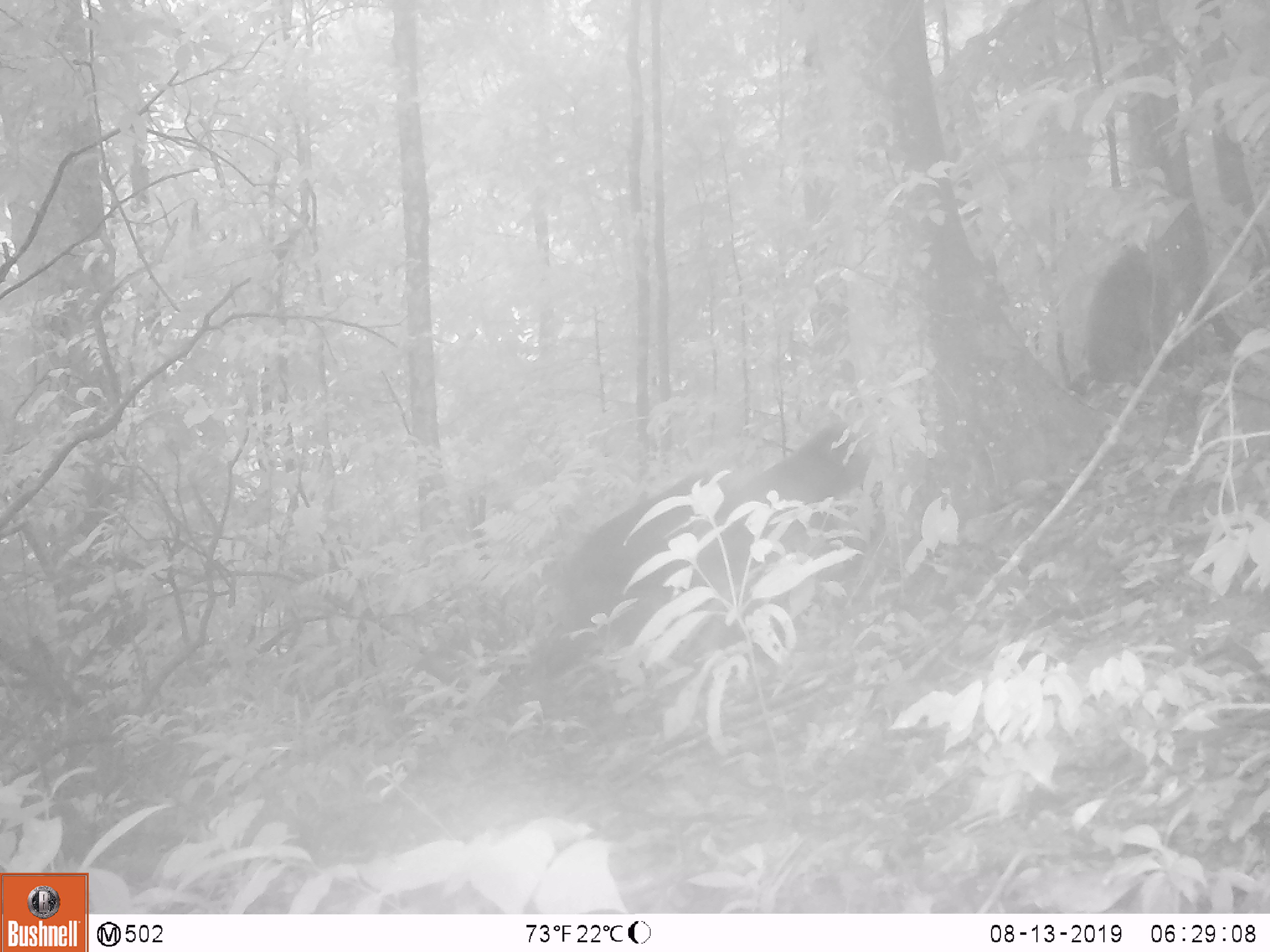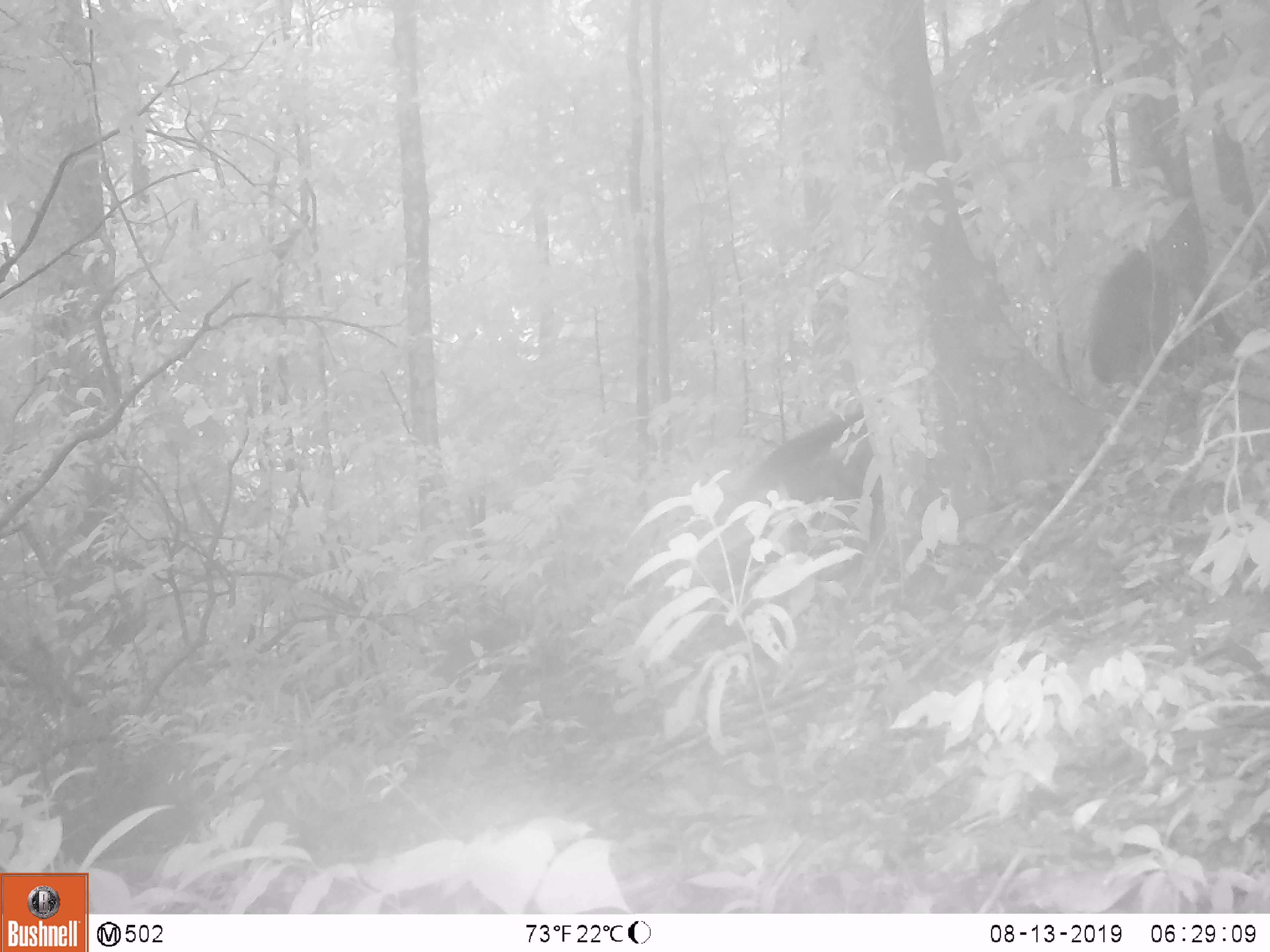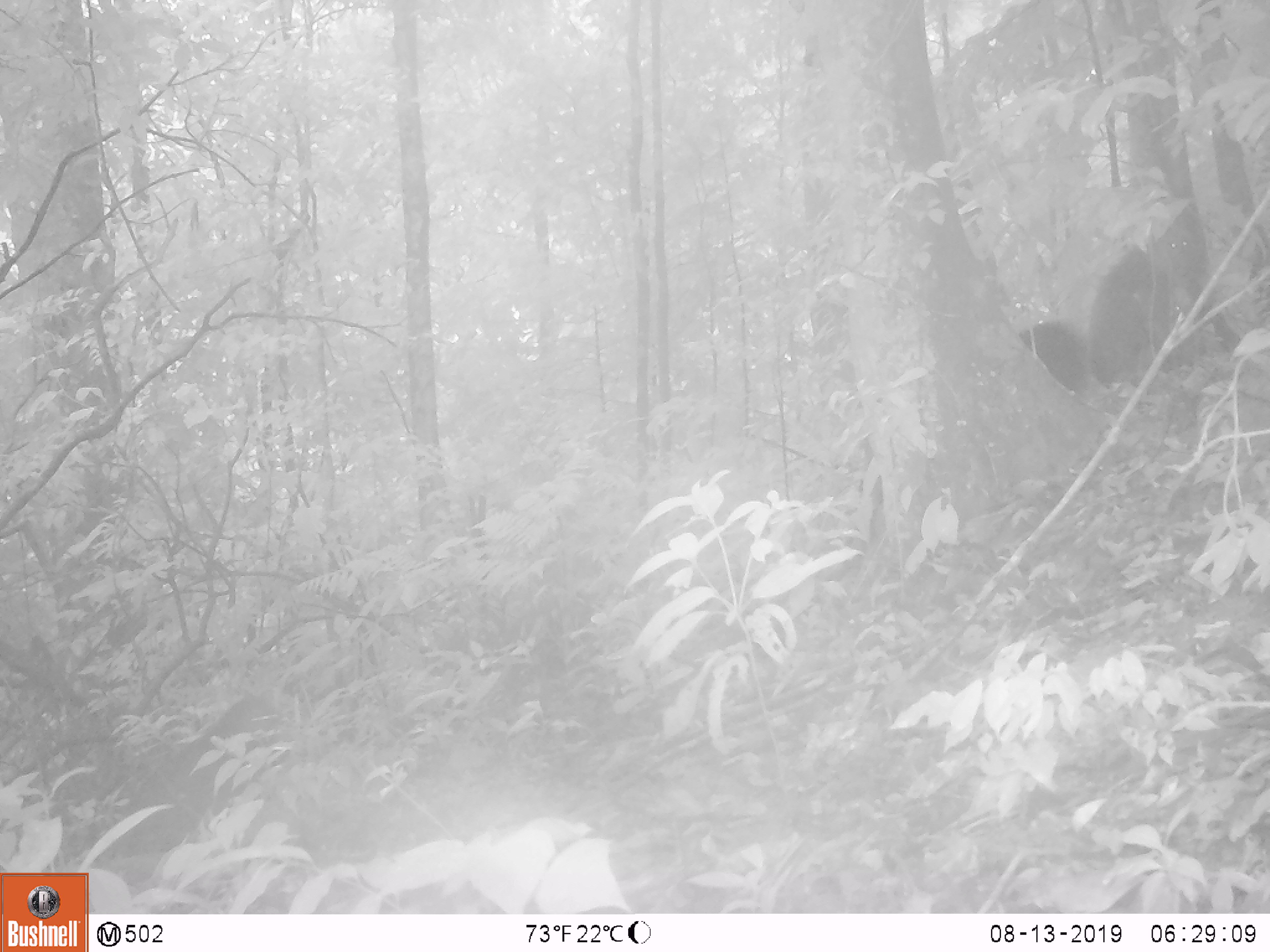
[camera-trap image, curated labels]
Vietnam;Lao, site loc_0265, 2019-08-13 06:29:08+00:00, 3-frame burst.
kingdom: Animalia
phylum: Chordata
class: Mammalia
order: Primates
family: Cercopithecidae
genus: Macaca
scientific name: Macaca arctoides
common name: stump-tailed macaque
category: stump tailed macaque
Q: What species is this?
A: Stump tailed macaque (stump-tailed macaque) (Macaca arctoides).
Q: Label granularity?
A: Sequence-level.